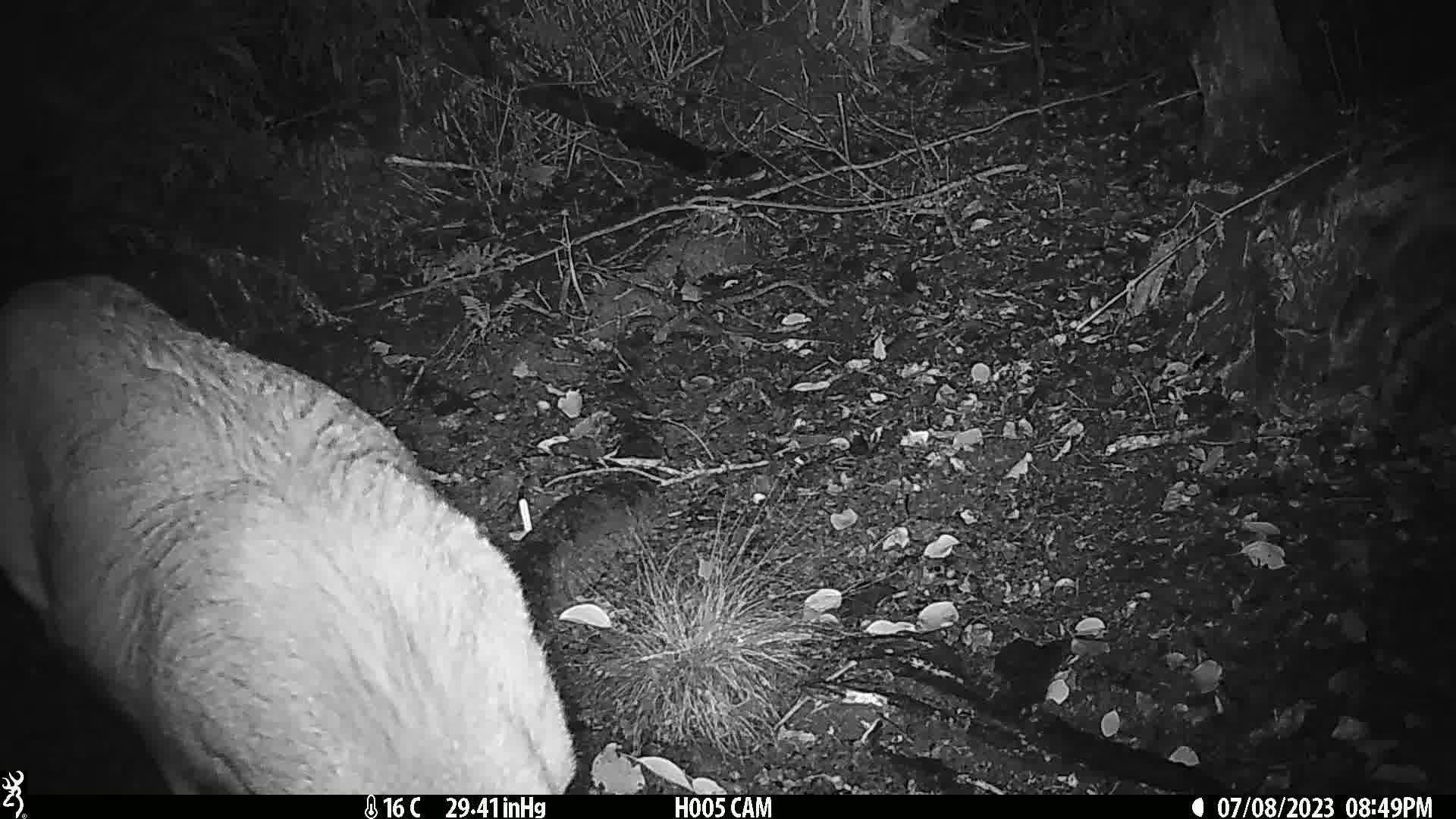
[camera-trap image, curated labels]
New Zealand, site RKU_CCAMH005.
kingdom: Animalia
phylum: Chordata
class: Mammalia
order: Artiodactyla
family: Cervidae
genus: Odocoileus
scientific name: Odocoileus virginianus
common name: white-tailed deer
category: white tailed deer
White tailed deer (white-tailed deer) (Odocoileus virginianus).